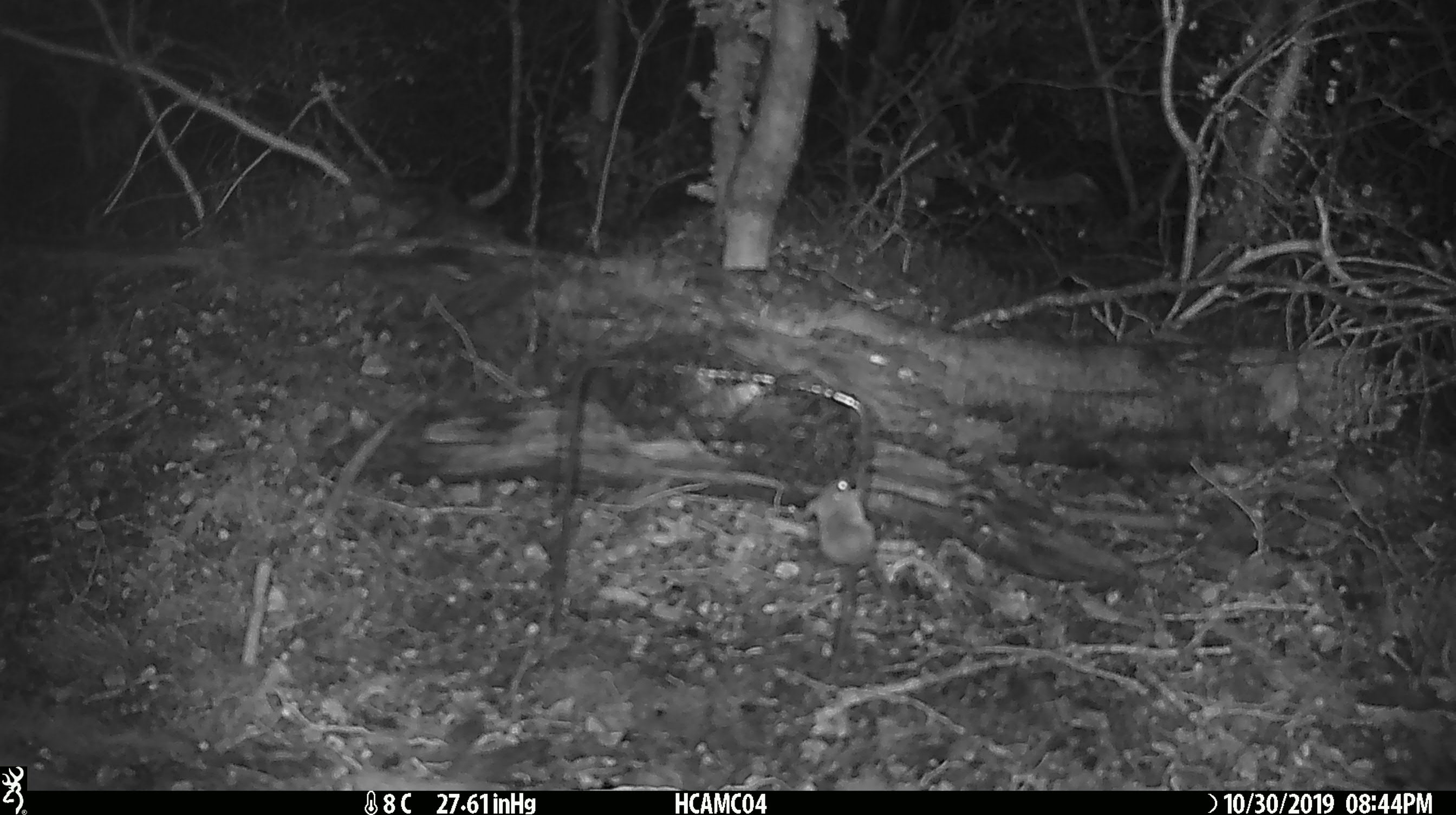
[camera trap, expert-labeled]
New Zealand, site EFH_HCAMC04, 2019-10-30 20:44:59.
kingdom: Animalia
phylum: Chordata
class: Mammalia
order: Rodentia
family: Muridae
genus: Mus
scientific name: Mus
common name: mouse